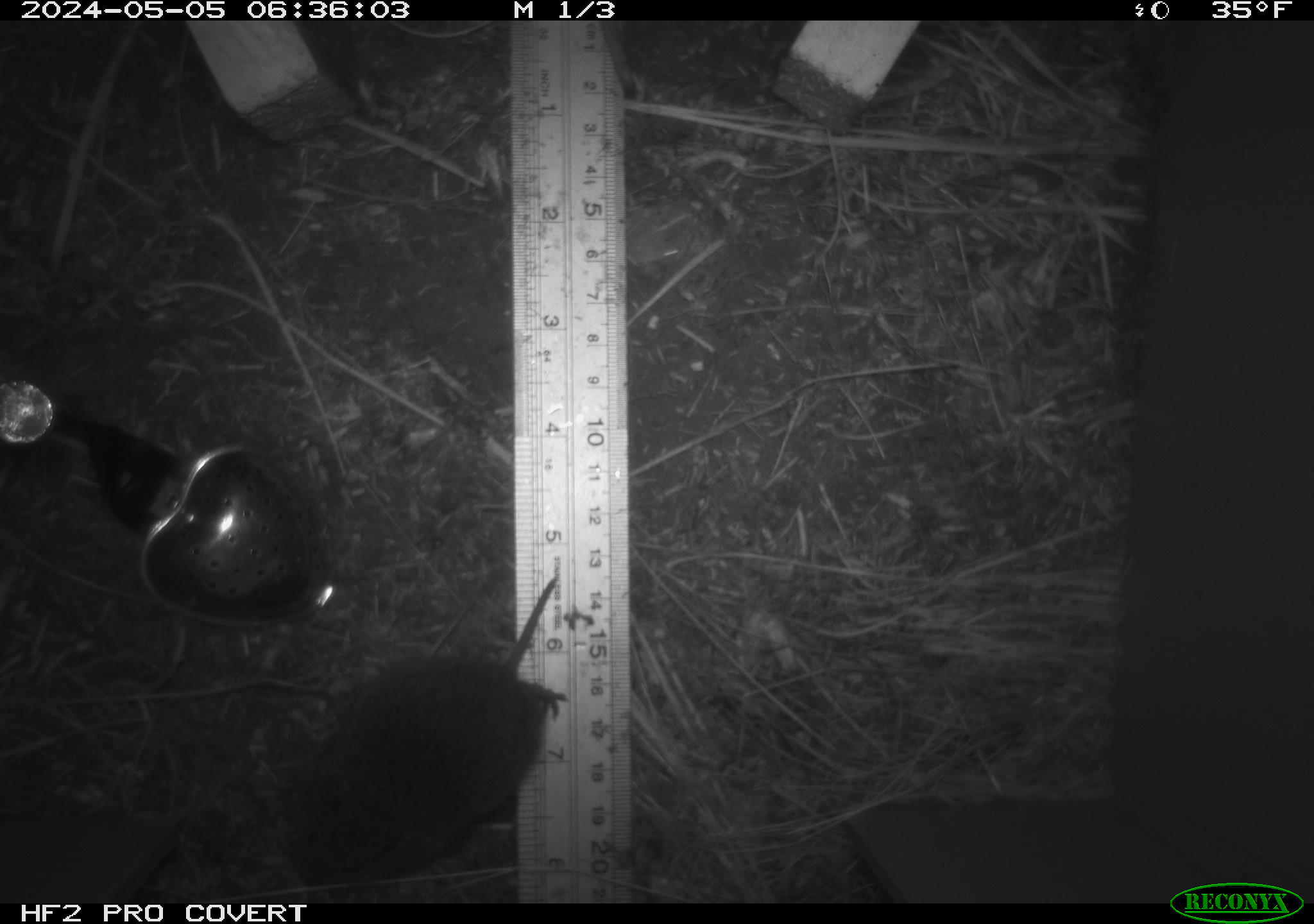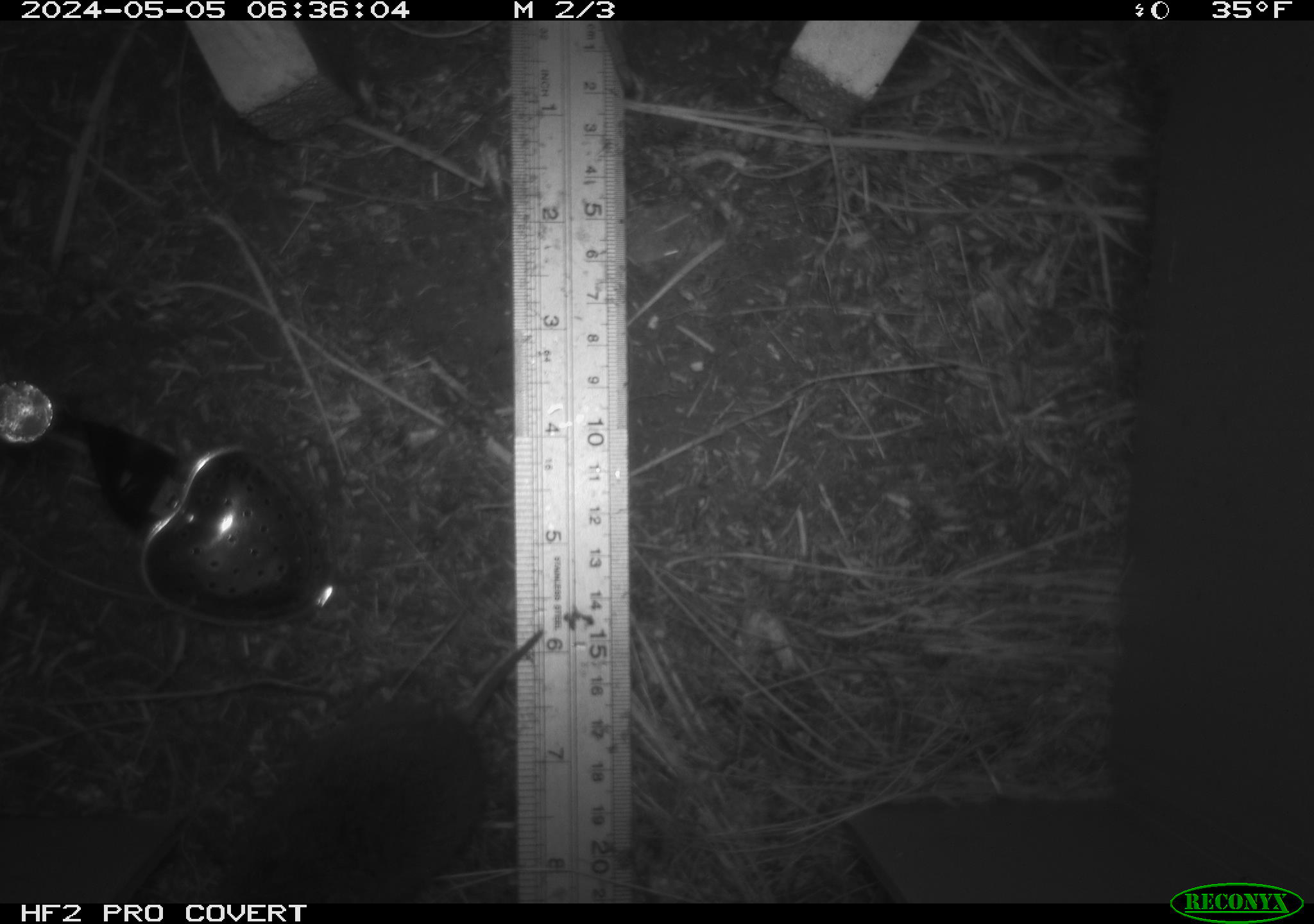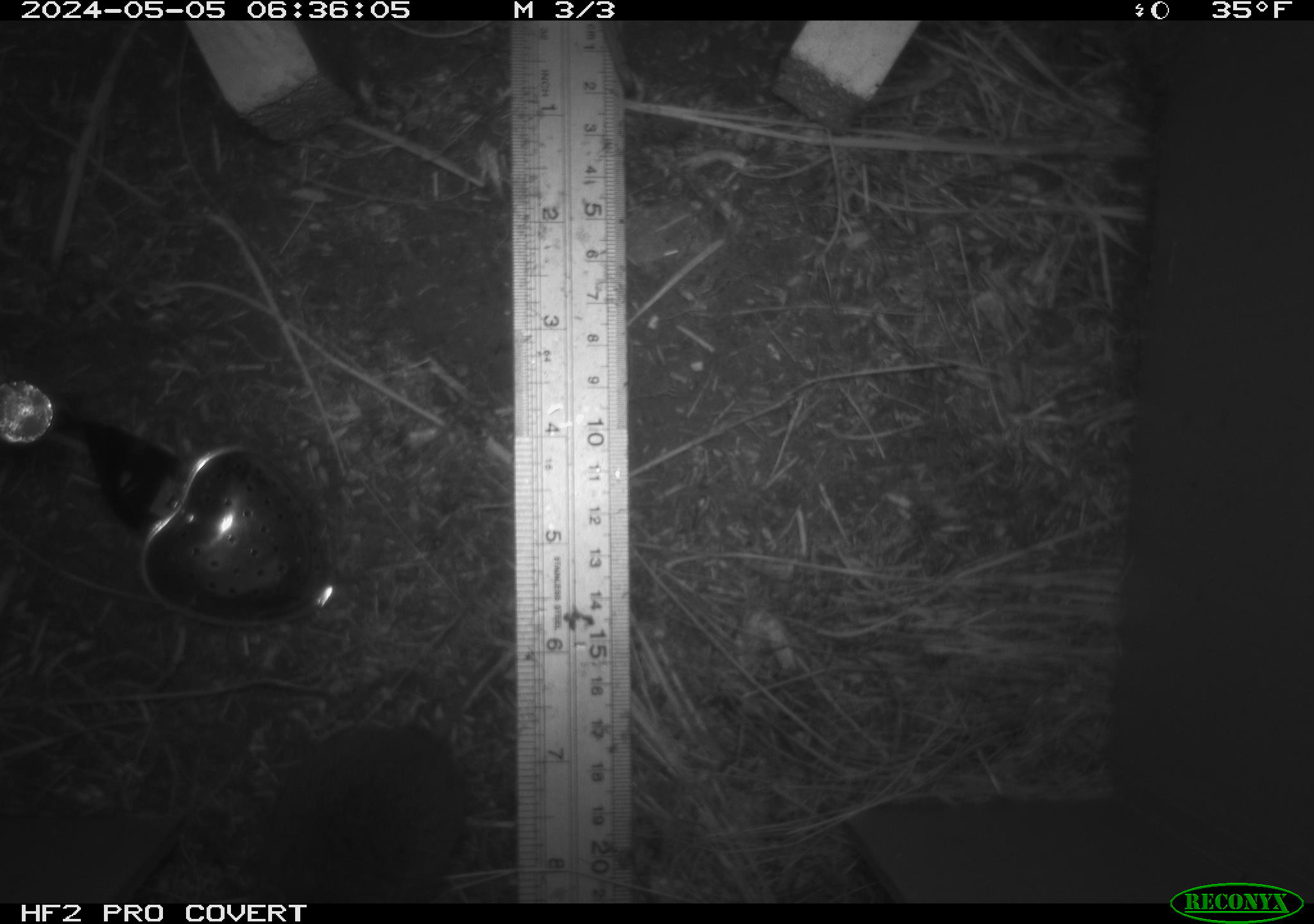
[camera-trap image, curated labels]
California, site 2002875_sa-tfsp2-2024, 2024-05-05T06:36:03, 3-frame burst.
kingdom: Animalia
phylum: Chordata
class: Mammalia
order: Rodentia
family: Cricetidae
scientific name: Arvicolinae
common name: voles, lemmings, and muskrats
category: arvicolinae subfamily